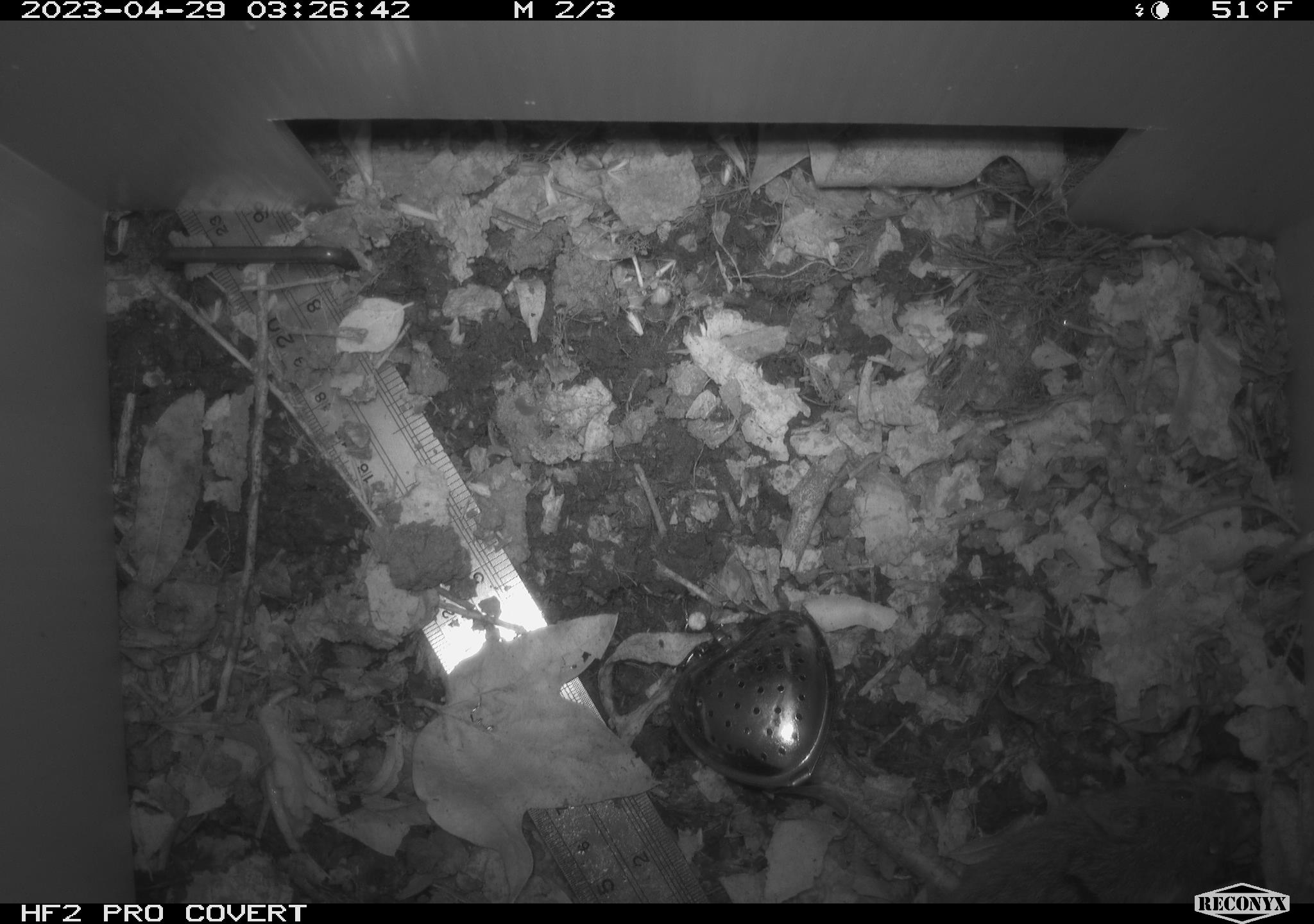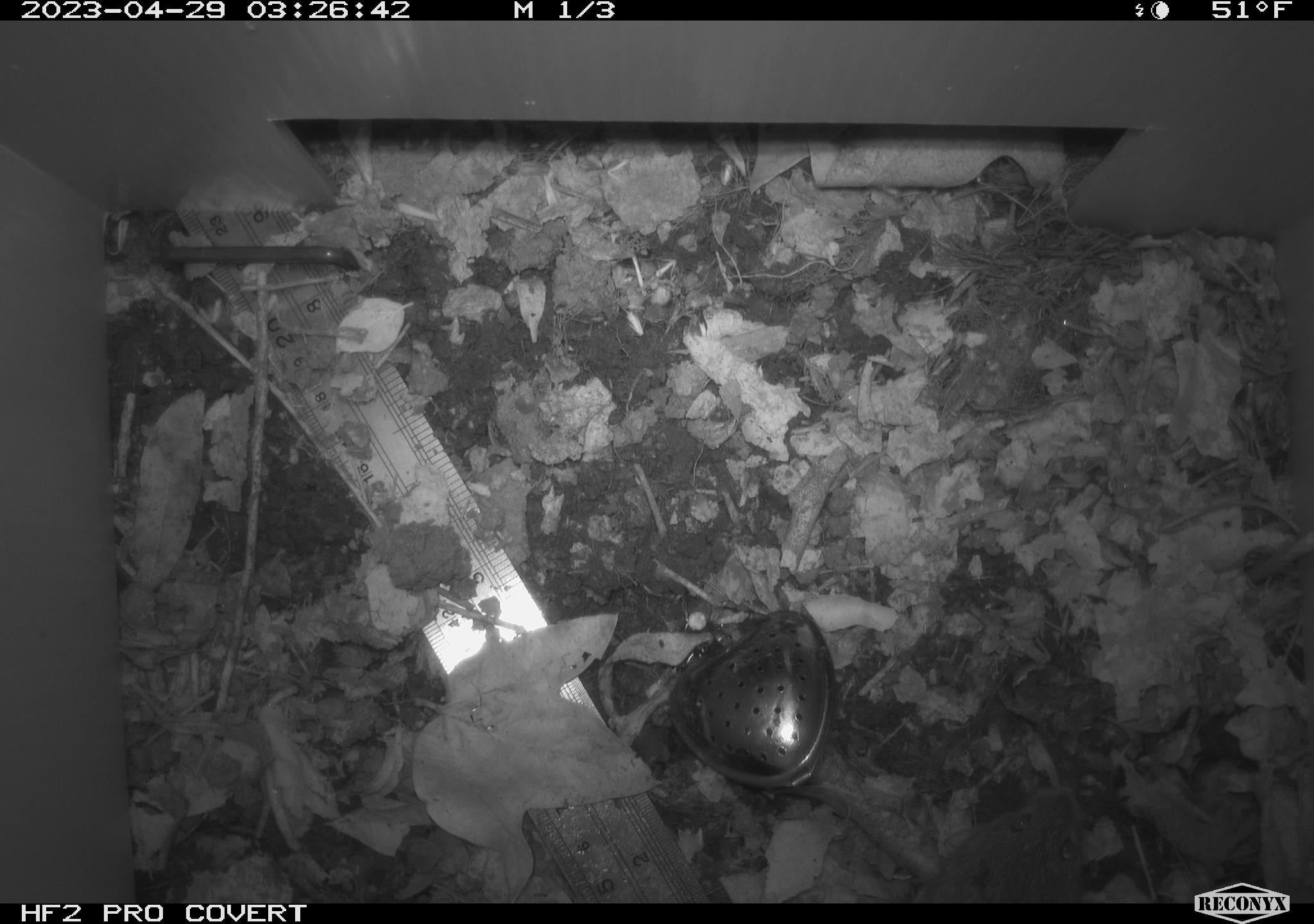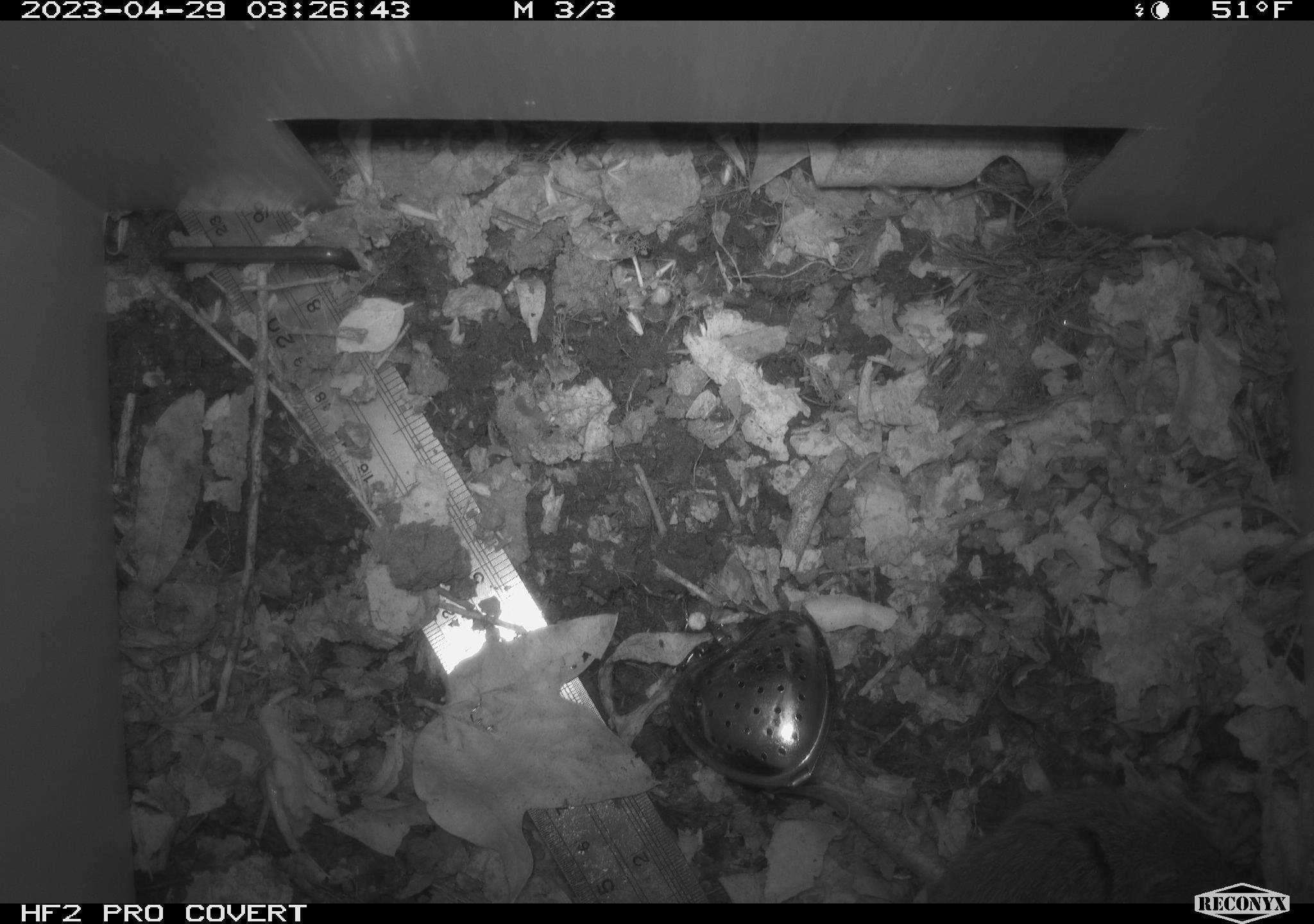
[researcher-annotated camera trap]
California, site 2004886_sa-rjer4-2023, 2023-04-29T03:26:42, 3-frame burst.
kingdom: Animalia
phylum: Chordata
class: Mammalia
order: Rodentia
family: Cricetidae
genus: Microtus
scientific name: Microtus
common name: meadow vole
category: microtus species